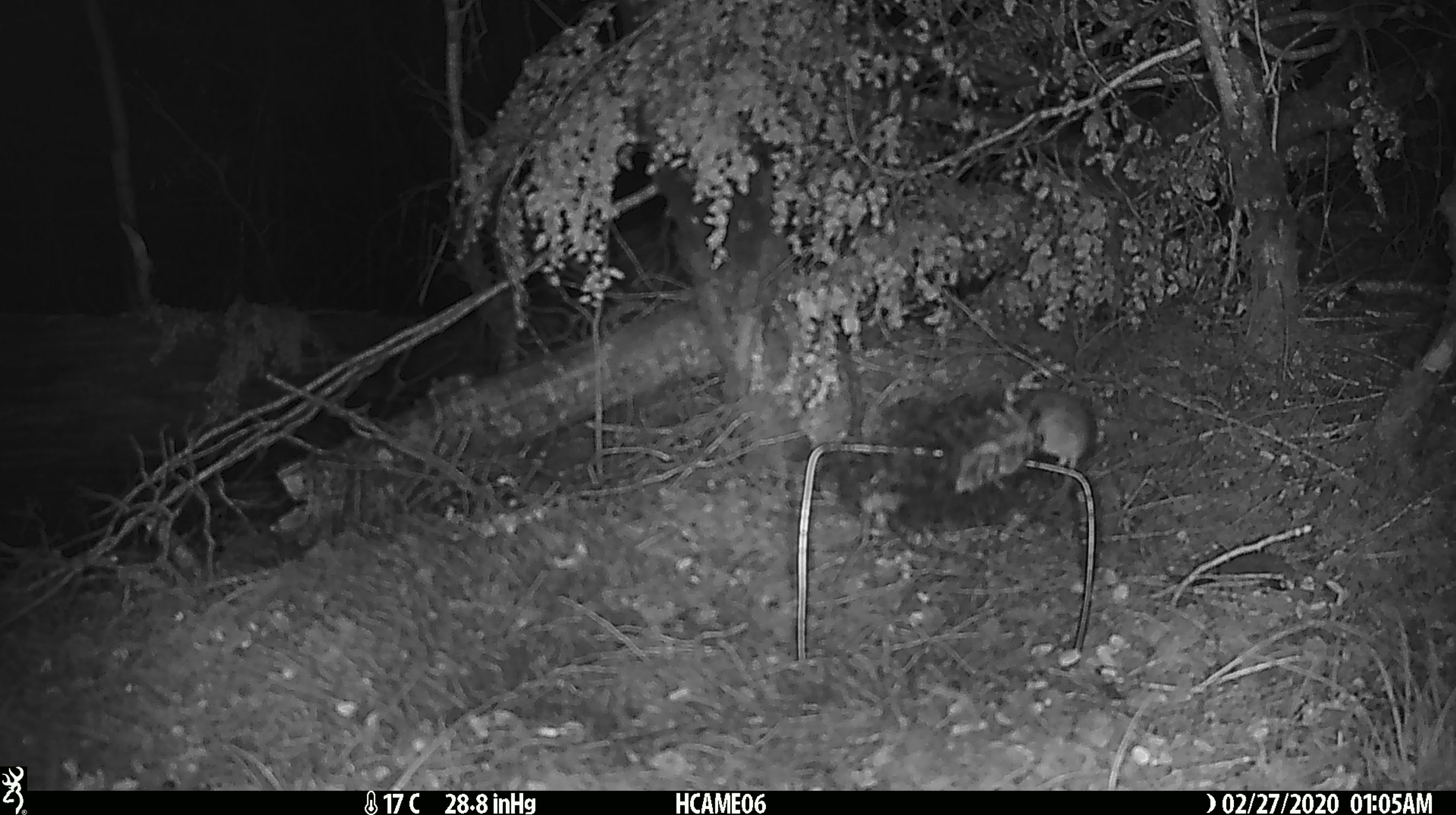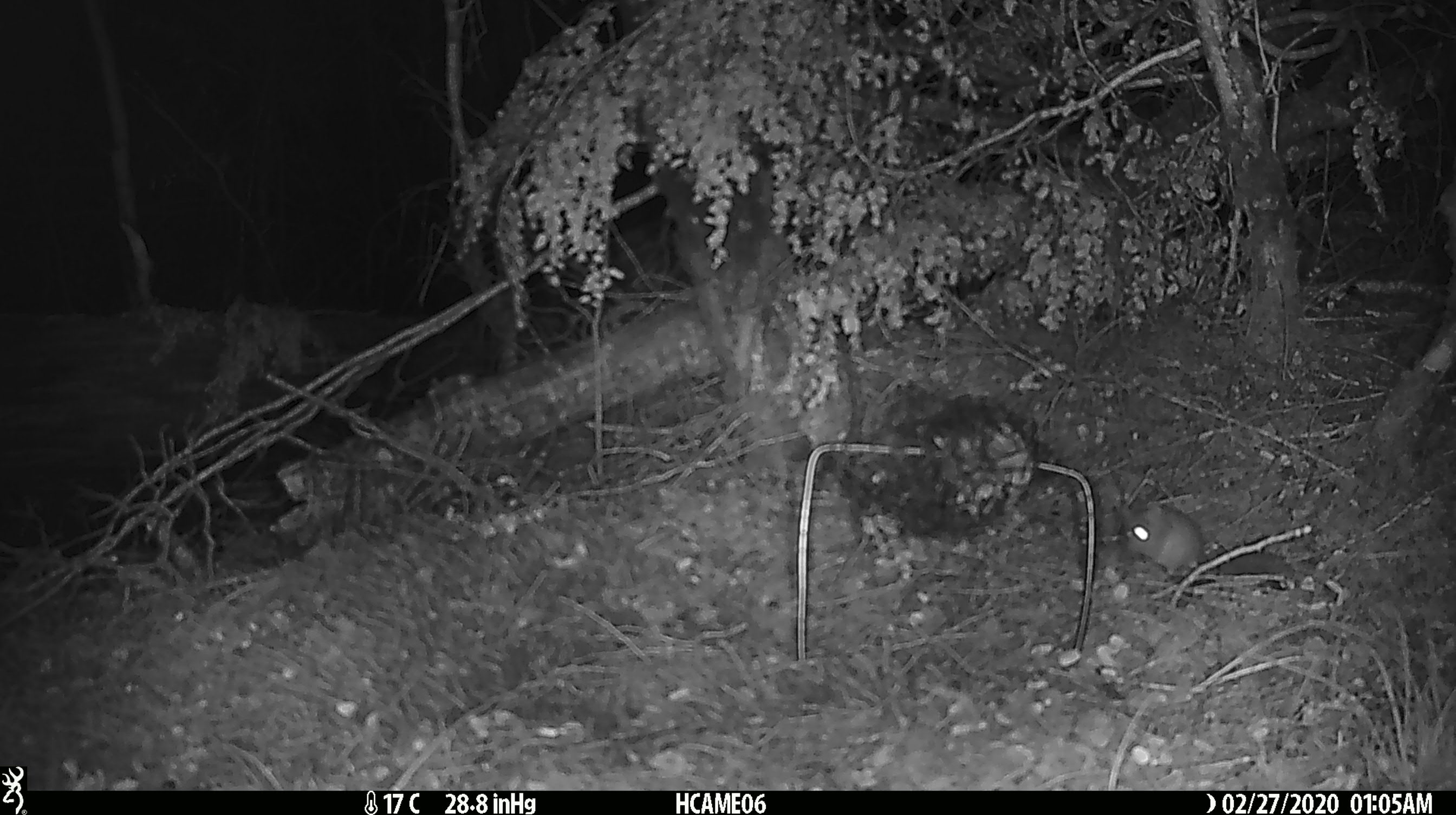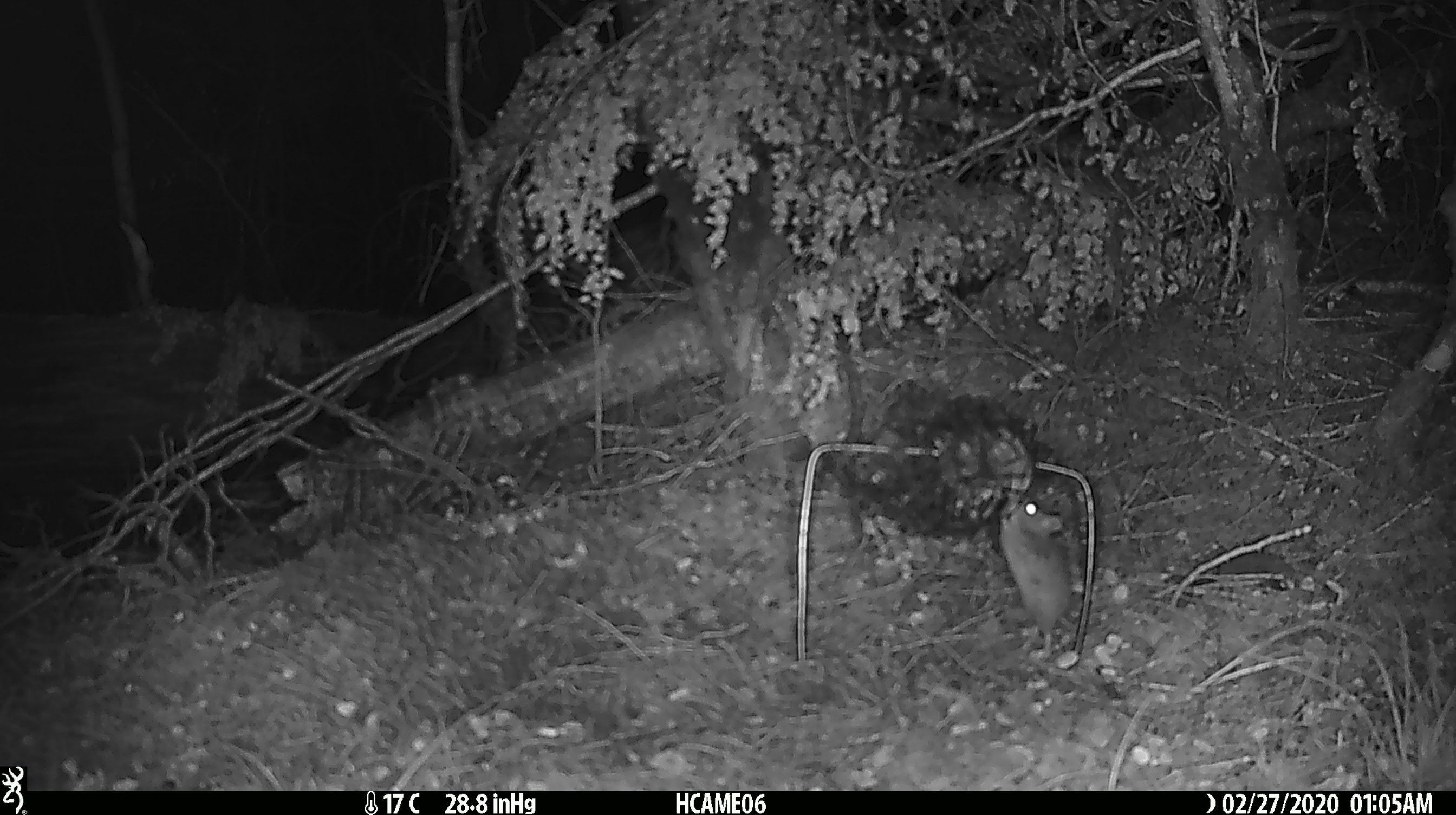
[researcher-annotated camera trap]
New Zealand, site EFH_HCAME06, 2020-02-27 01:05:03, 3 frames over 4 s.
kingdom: Animalia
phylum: Chordata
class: Mammalia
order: Rodentia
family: Muridae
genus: Mus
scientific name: Mus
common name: mouse